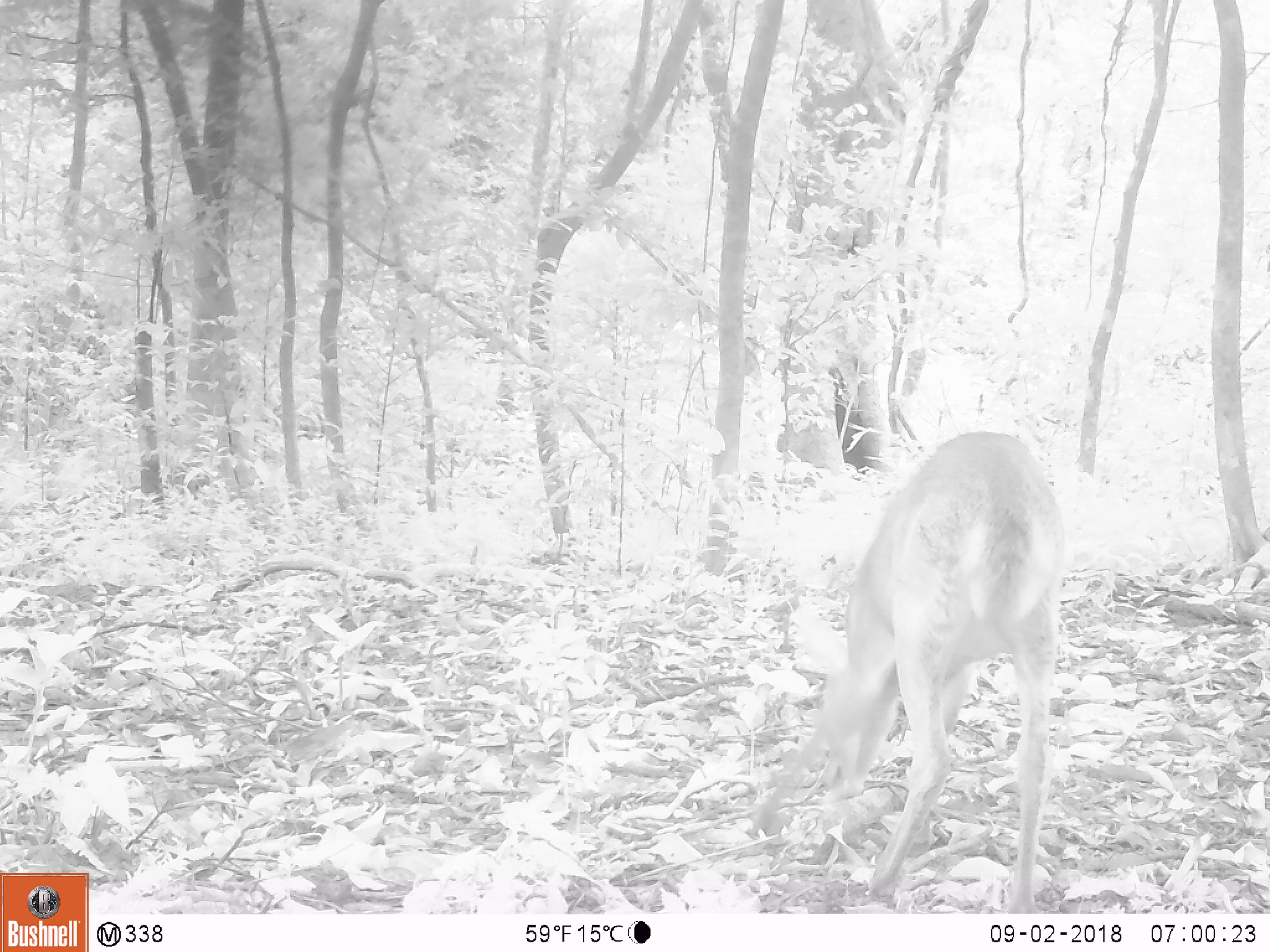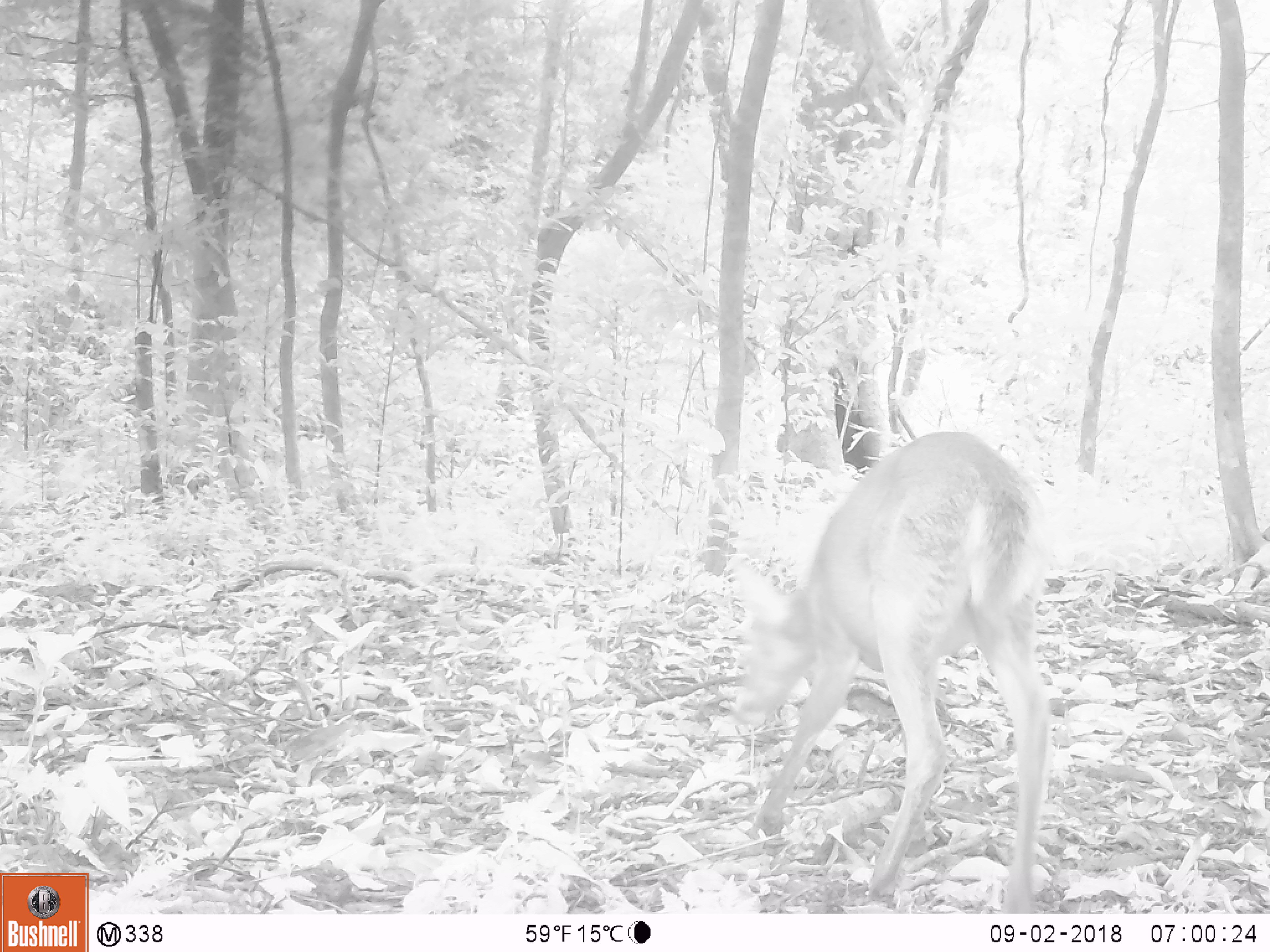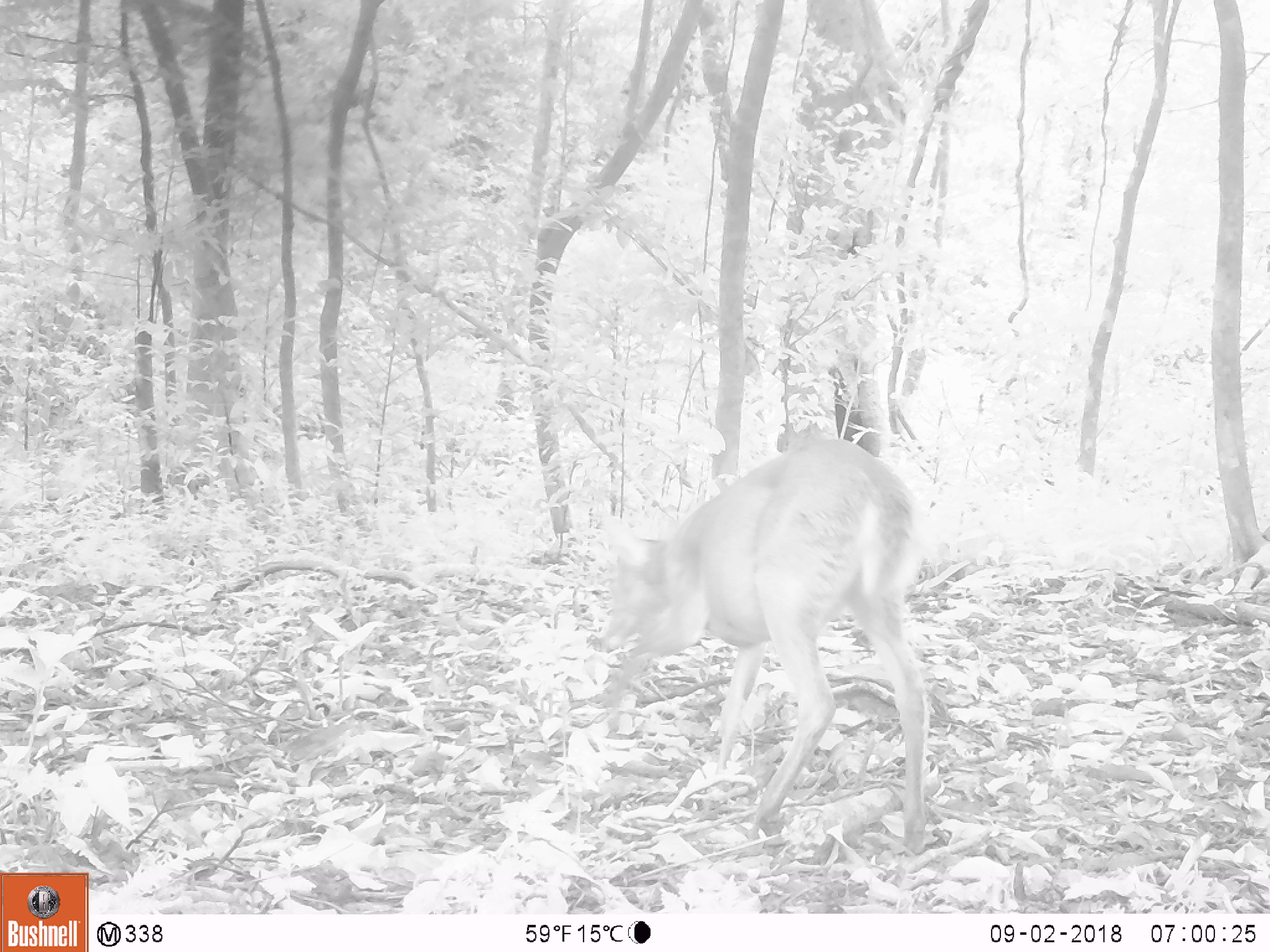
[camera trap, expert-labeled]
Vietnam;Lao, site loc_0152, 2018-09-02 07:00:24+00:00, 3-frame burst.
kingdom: Animalia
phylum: Chordata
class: Mammalia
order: Artiodactyla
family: Cervidae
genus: Muntiacus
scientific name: Muntiacus vuquangensis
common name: large-antlered muntjac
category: large antlered muntjac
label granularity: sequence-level